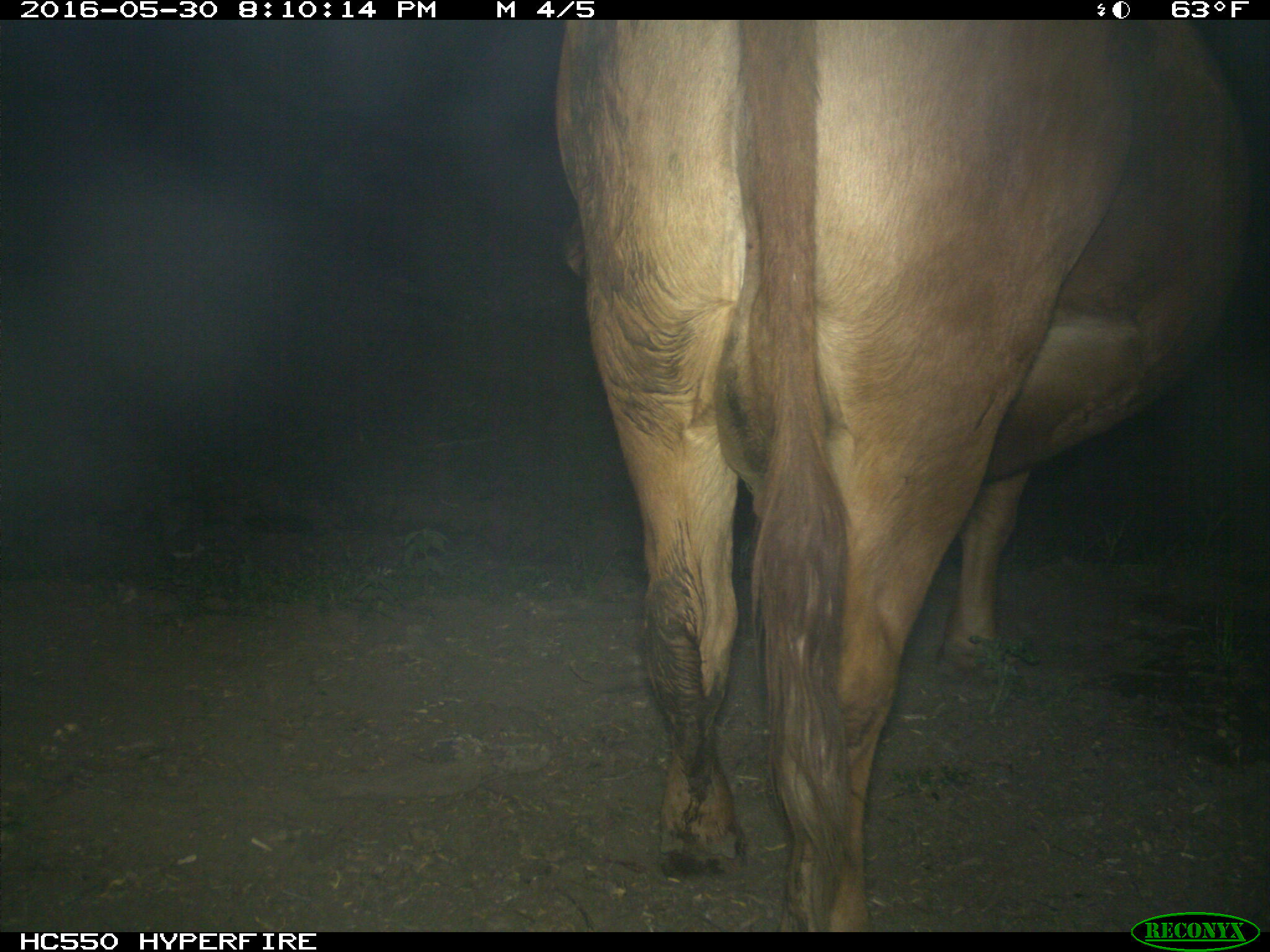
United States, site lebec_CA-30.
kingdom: Animalia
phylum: Chordata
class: Mammalia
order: Artiodactyla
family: Bovidae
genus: Bos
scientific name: Bos taurus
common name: domestic cow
Bos taurus (domestic cow).